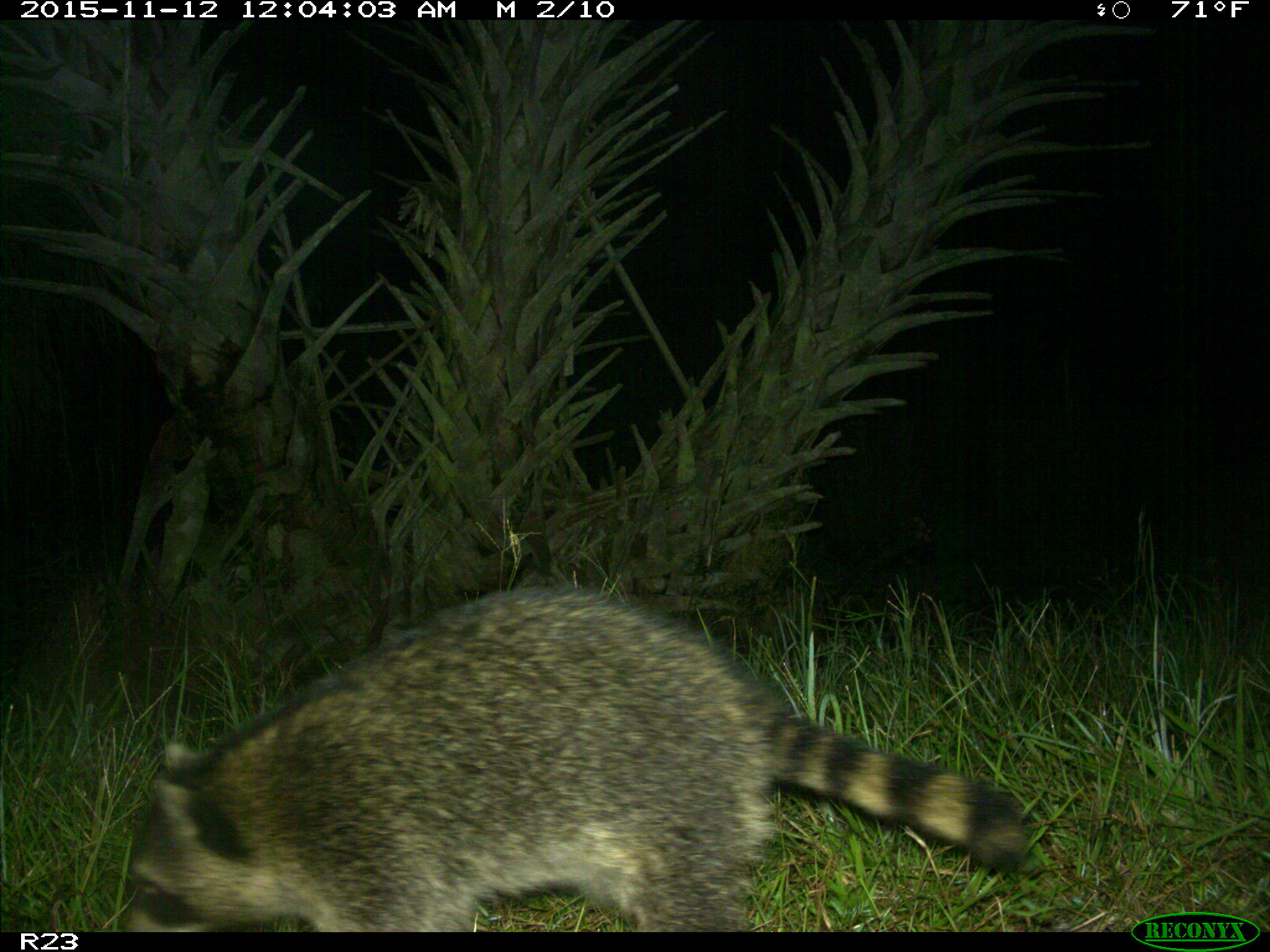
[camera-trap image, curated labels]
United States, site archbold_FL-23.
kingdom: Animalia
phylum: Chordata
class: Mammalia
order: Carnivora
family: Procyonidae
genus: Procyon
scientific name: Procyon lotor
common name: common raccoon